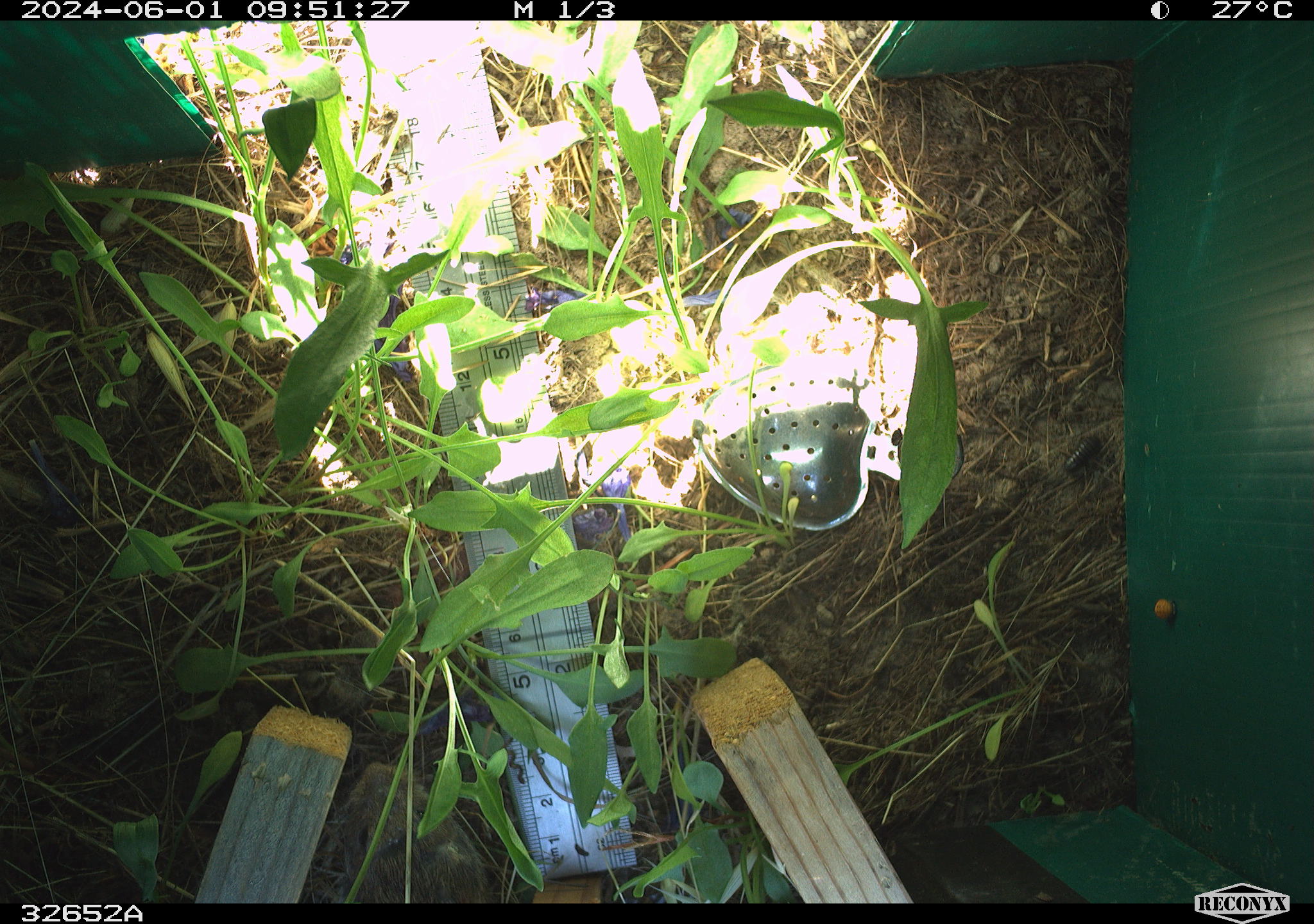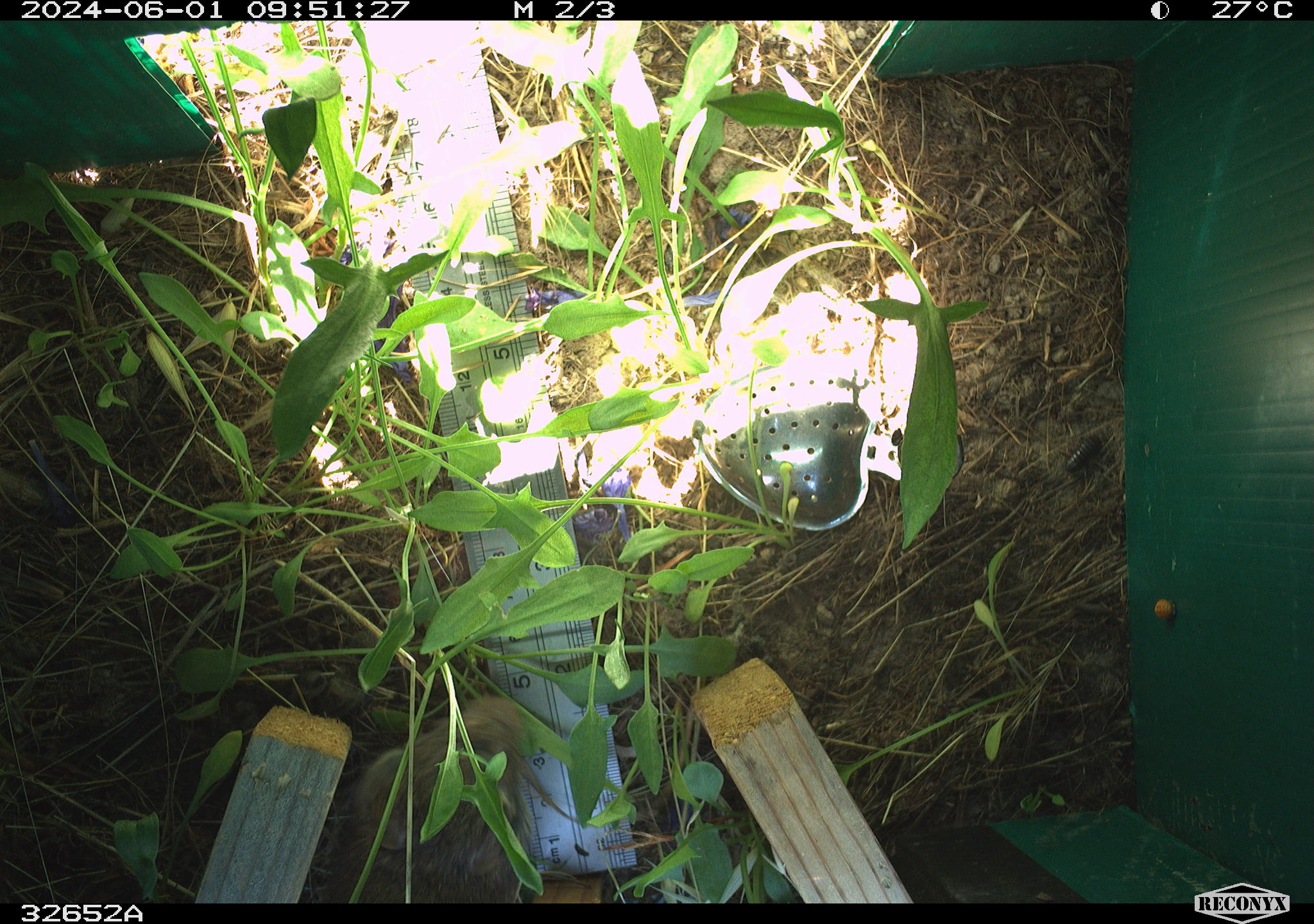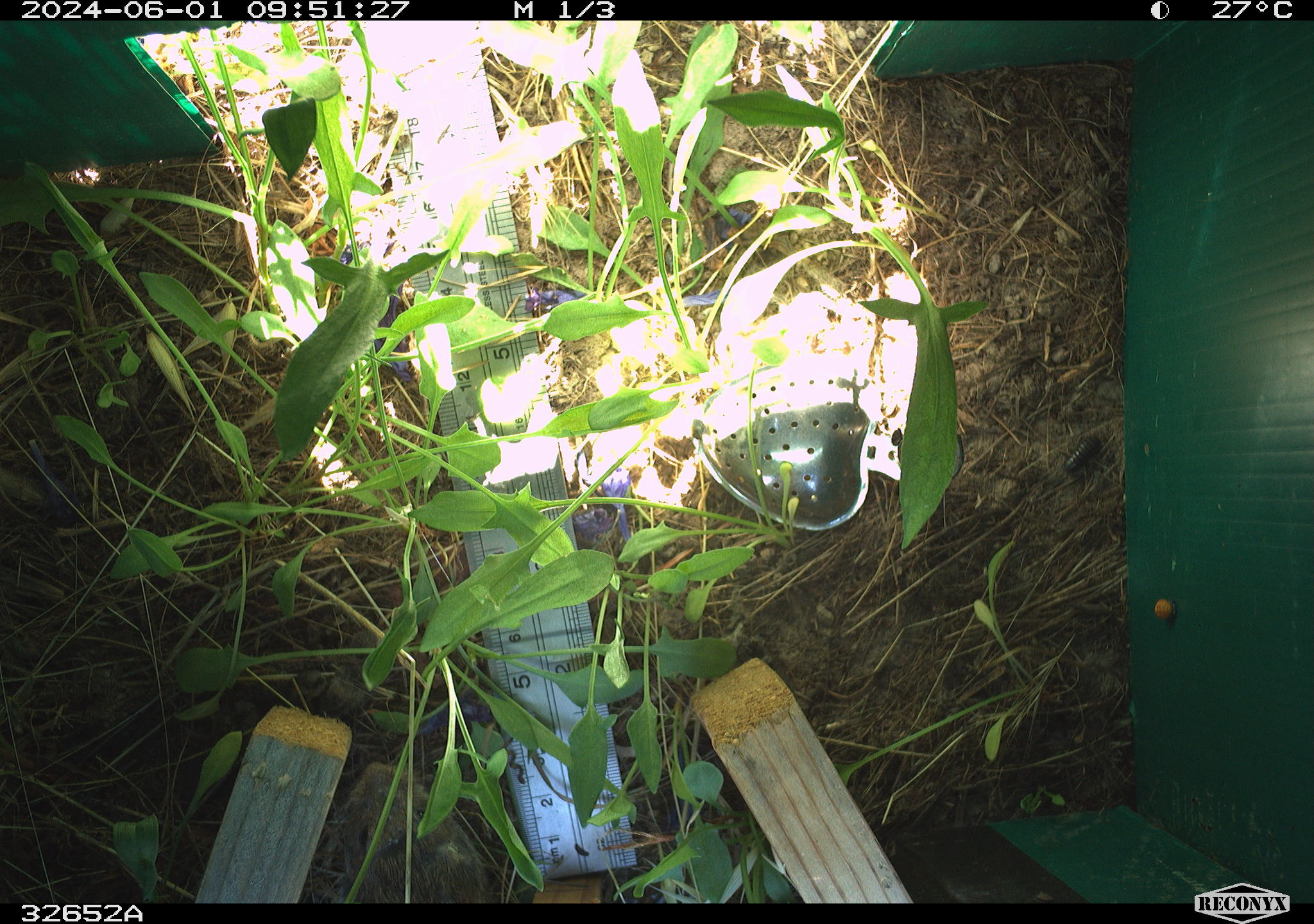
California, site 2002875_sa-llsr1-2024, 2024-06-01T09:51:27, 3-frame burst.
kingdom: Animalia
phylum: Chordata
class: Mammalia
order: Rodentia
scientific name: Rodentia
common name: rodent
Rodent (Rodentia).